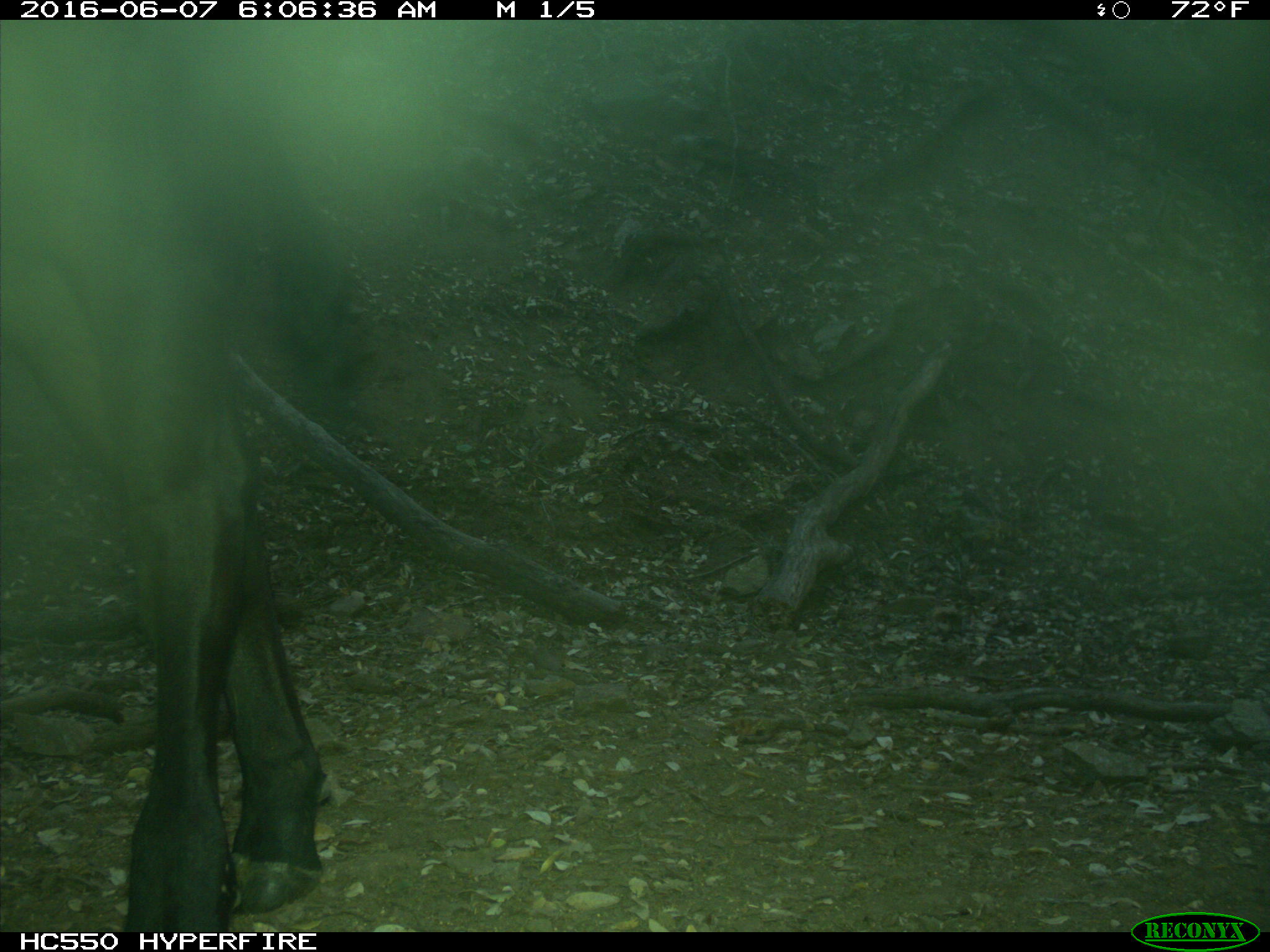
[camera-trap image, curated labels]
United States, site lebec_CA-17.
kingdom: Animalia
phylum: Chordata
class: Mammalia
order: Artiodactyla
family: Bovidae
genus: Bos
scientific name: Bos taurus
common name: domestic cow